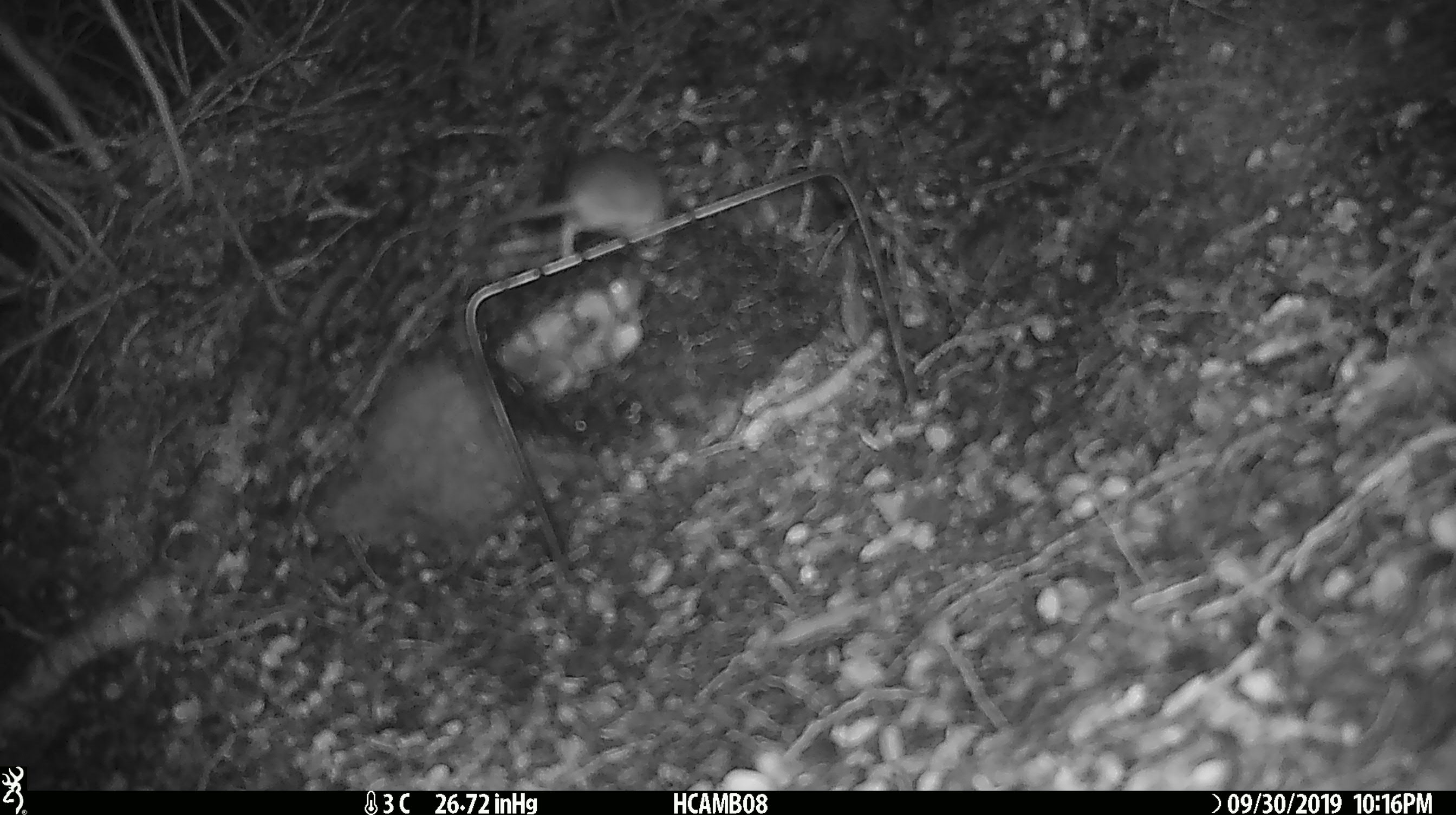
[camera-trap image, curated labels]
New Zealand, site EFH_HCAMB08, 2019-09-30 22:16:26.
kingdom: Animalia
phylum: Chordata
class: Mammalia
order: Rodentia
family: Muridae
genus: Mus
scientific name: Mus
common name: mouse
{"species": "mouse (Mus)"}